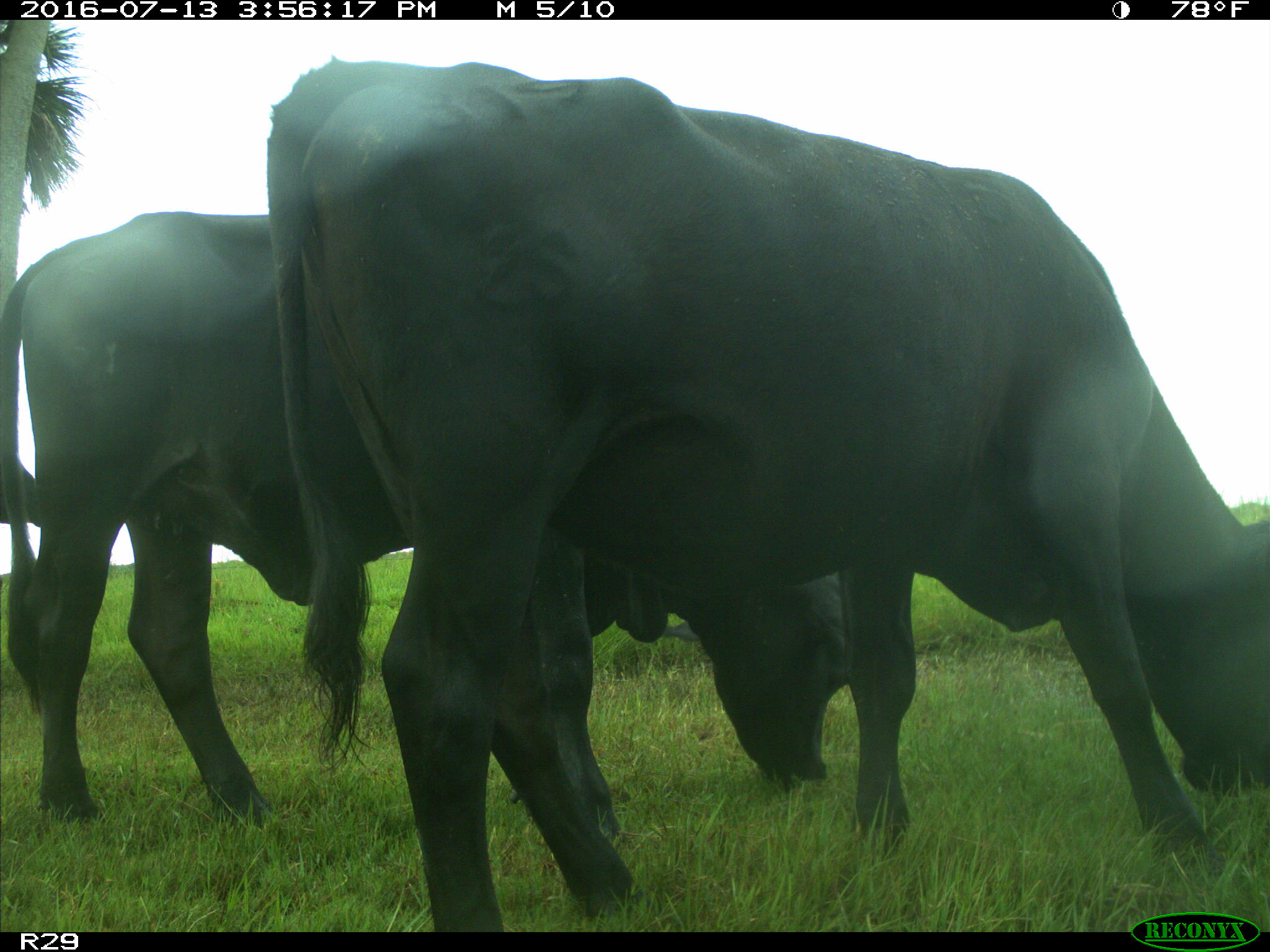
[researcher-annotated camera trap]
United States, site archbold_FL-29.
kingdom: Animalia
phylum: Chordata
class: Mammalia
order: Artiodactyla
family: Bovidae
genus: Bos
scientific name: Bos taurus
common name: domestic cow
Bos taurus (domestic cow).